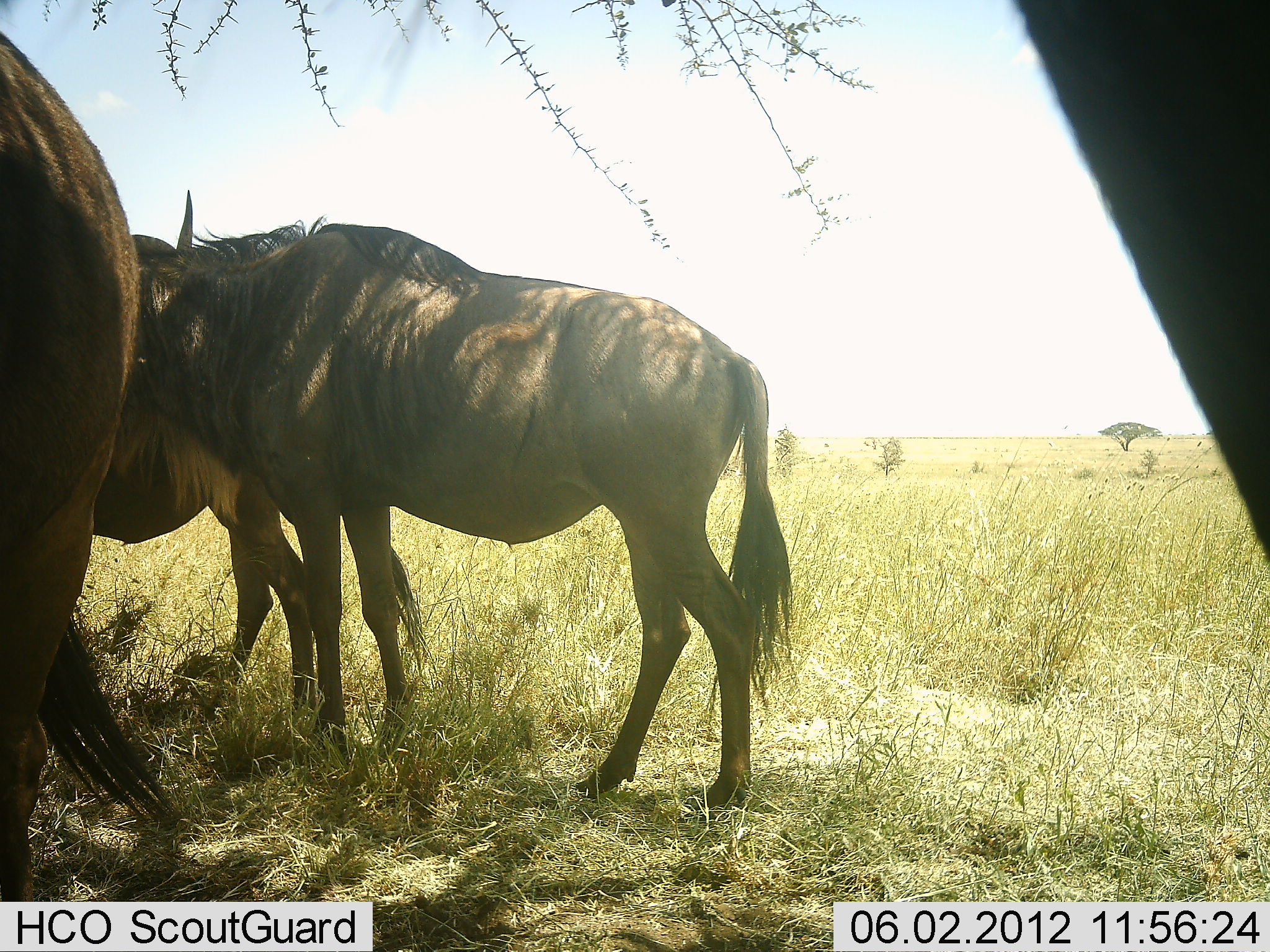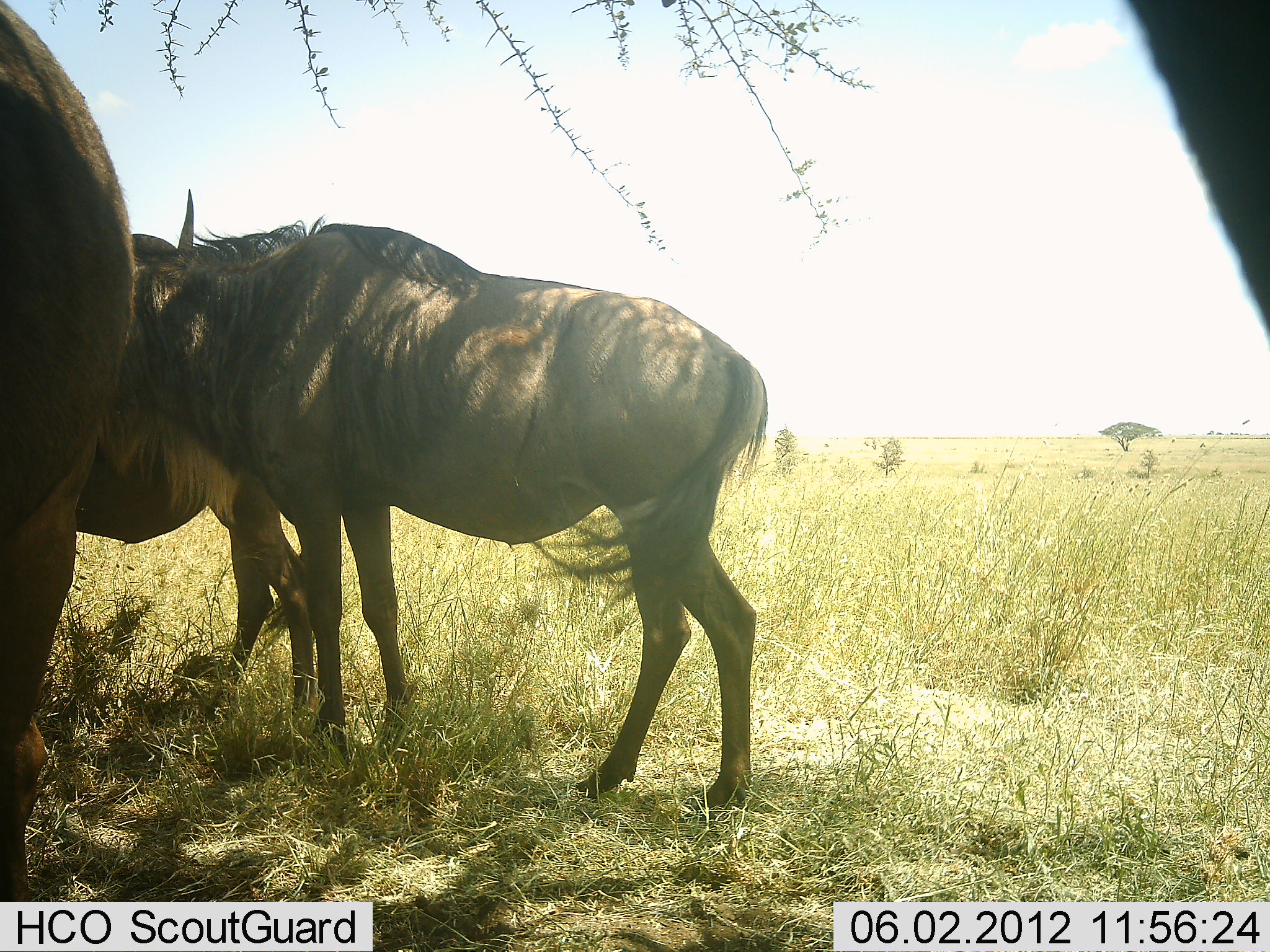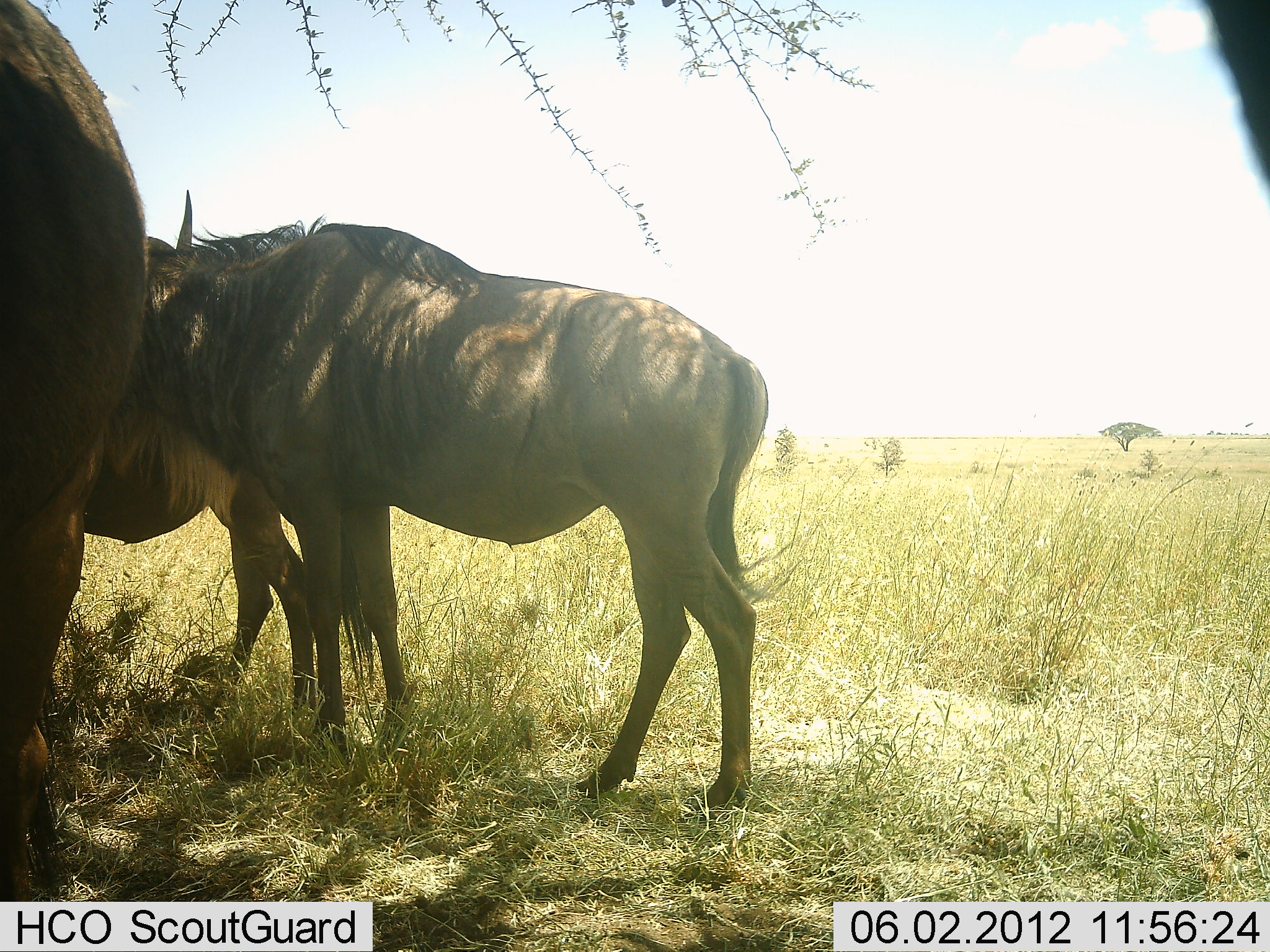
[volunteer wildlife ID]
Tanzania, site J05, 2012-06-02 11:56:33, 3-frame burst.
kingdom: Animalia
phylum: Chordata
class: Mammalia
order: Artiodactyla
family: Bovidae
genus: Connochaetes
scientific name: Connochaetes taurinus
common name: blue wildebeest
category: wildebeest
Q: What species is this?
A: Wildebeest (blue wildebeest) (Connochaetes taurinus).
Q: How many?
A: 4.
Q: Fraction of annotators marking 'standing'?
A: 90%.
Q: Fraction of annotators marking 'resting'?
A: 0%.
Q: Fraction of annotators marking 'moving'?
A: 10%.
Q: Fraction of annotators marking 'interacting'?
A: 10%.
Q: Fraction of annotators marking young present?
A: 0%.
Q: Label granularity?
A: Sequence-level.